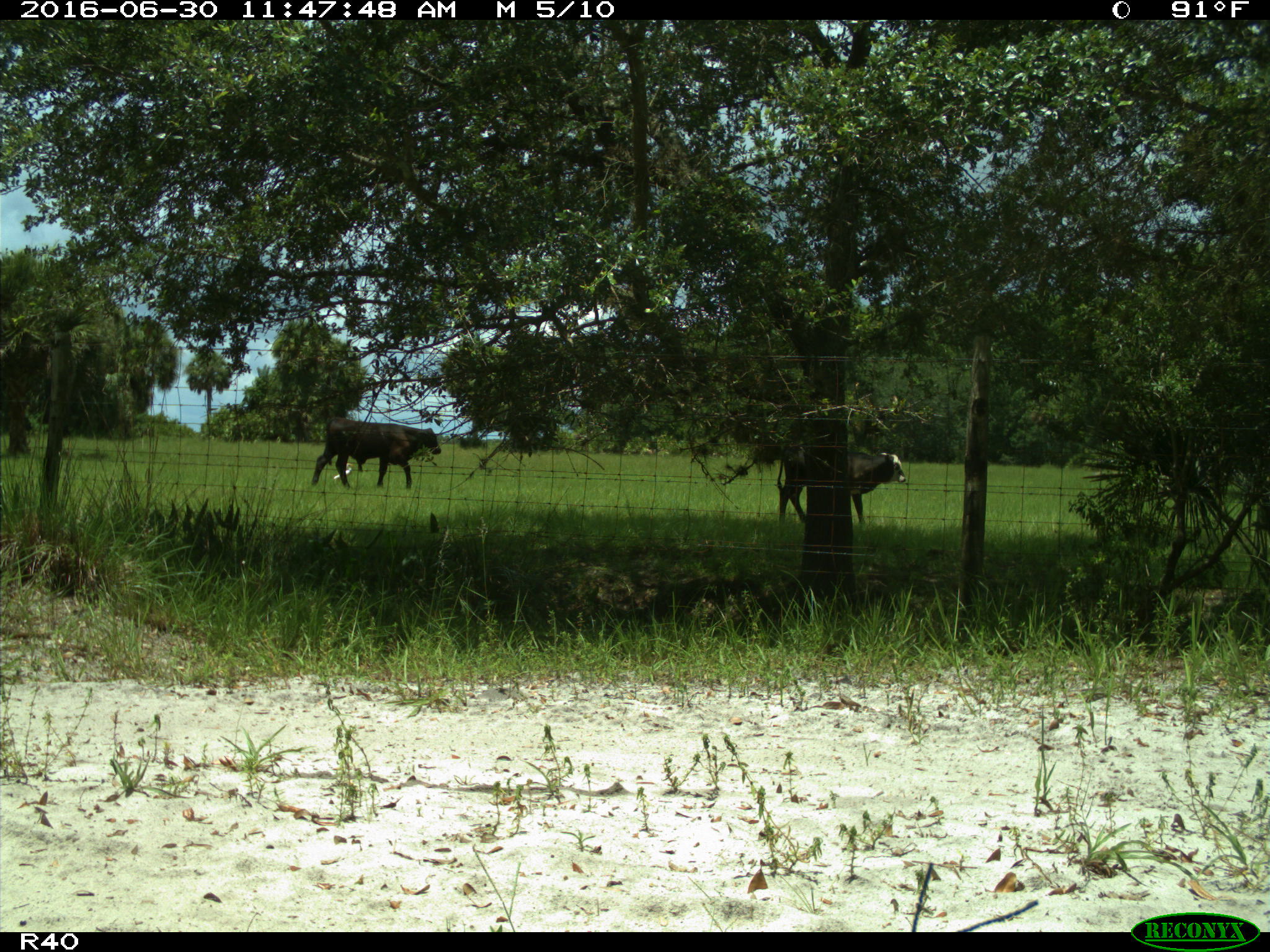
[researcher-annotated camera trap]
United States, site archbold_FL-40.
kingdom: Animalia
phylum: Chordata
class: Mammalia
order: Artiodactyla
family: Bovidae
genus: Bos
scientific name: Bos taurus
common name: domestic cow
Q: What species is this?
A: Bos taurus (domestic cow).